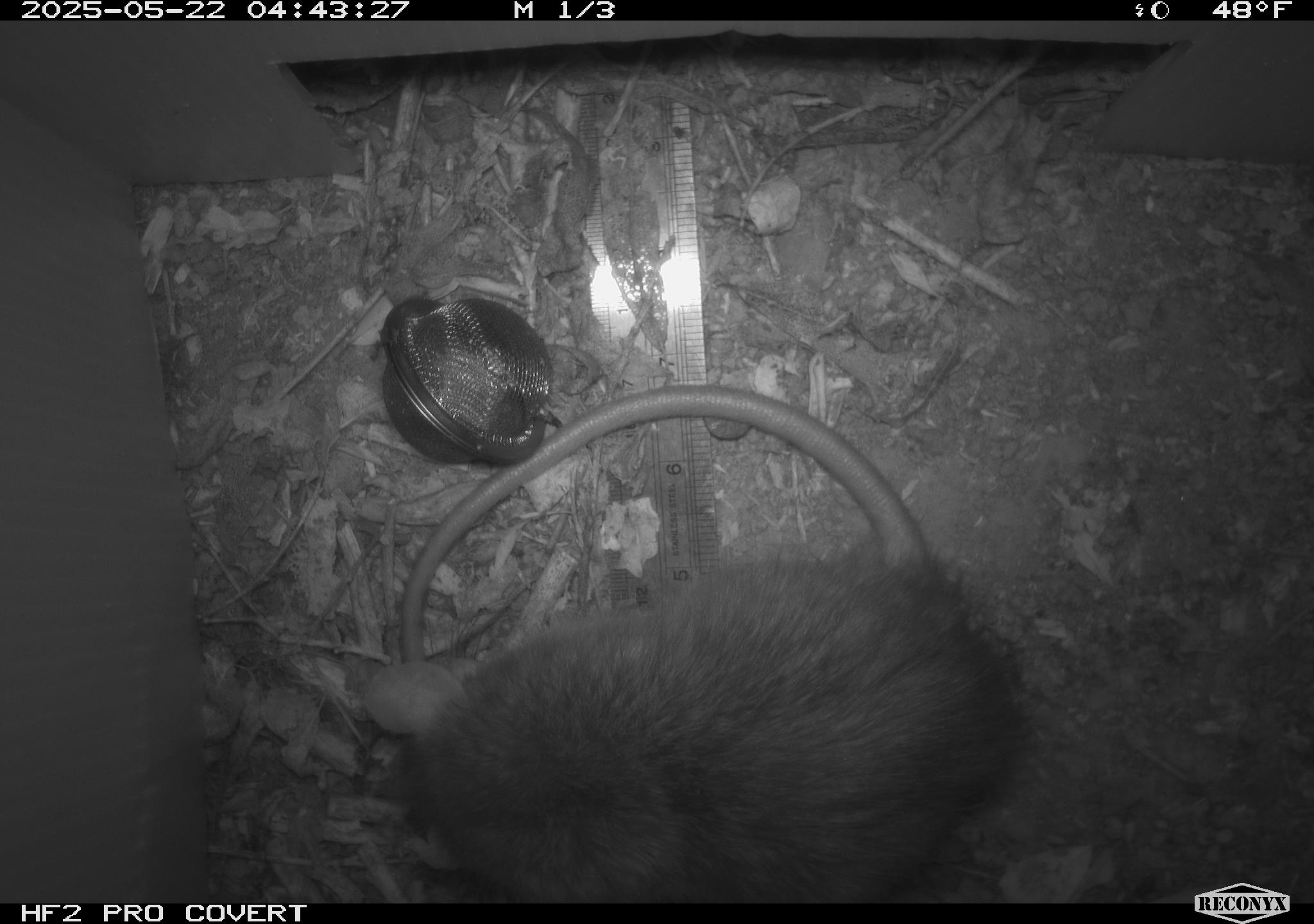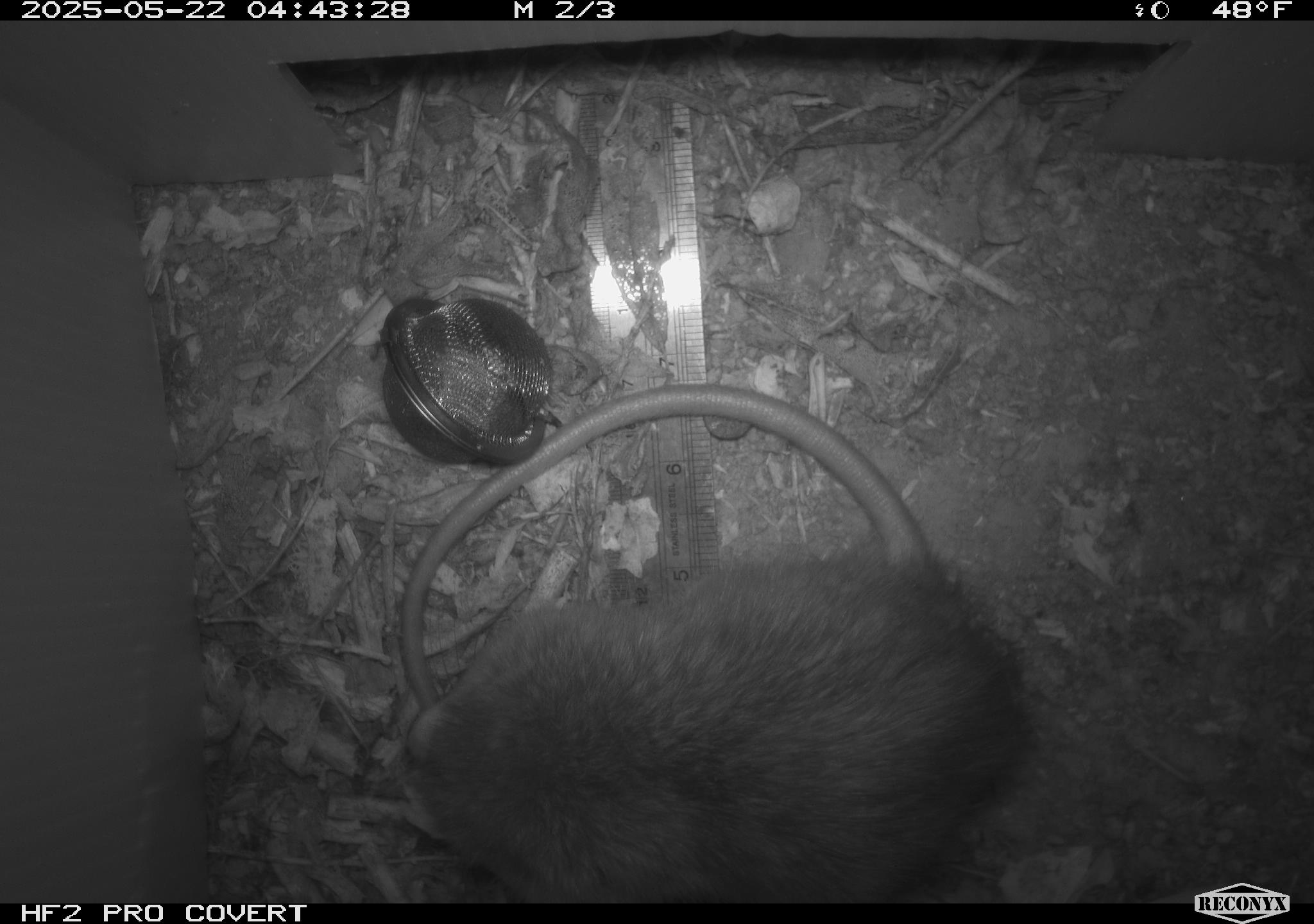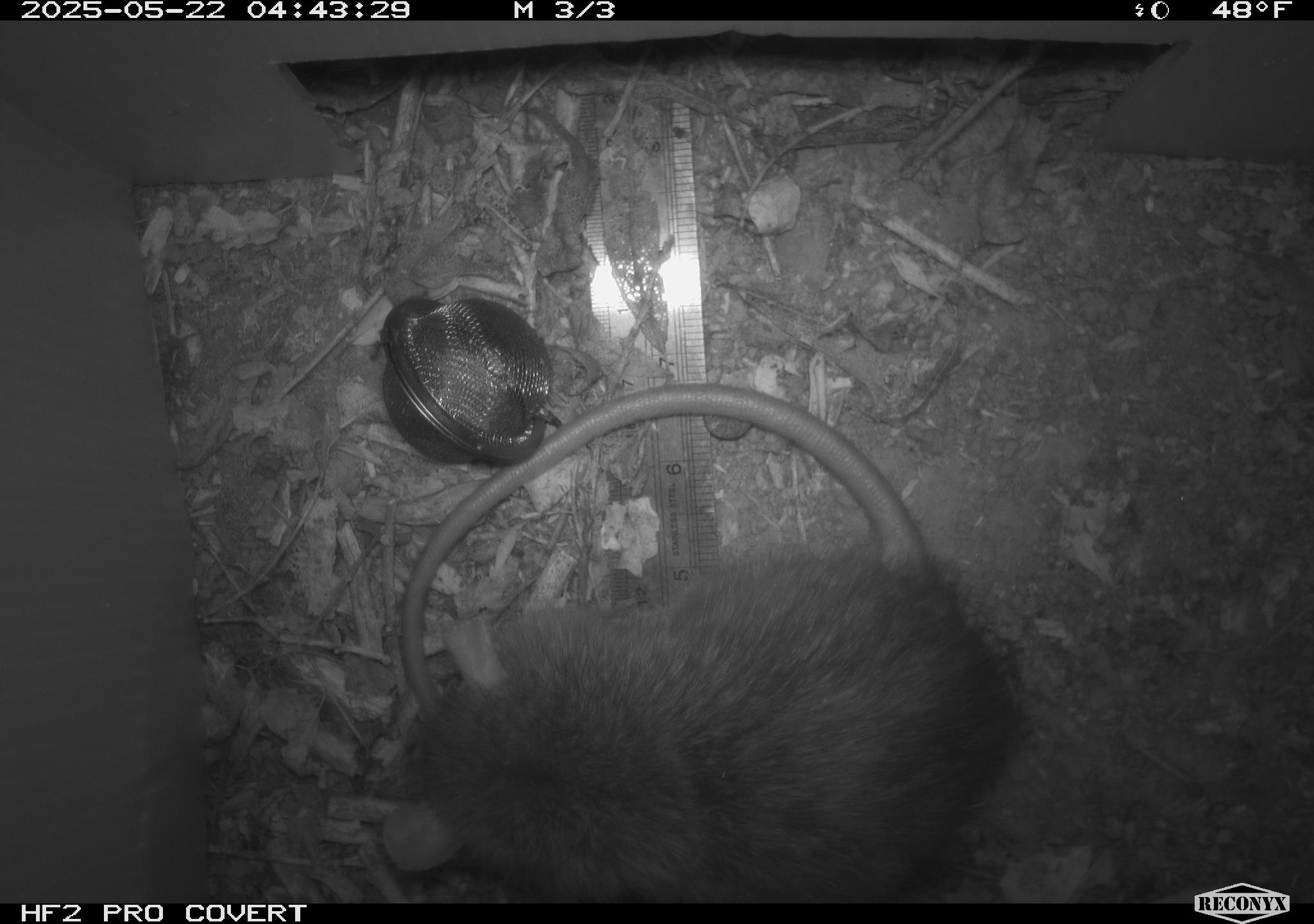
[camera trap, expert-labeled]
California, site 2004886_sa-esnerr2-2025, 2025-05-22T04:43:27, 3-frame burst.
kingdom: Animalia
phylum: Chordata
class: Mammalia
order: Rodentia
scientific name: Rodentia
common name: rodent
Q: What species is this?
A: Rodent (Rodentia).